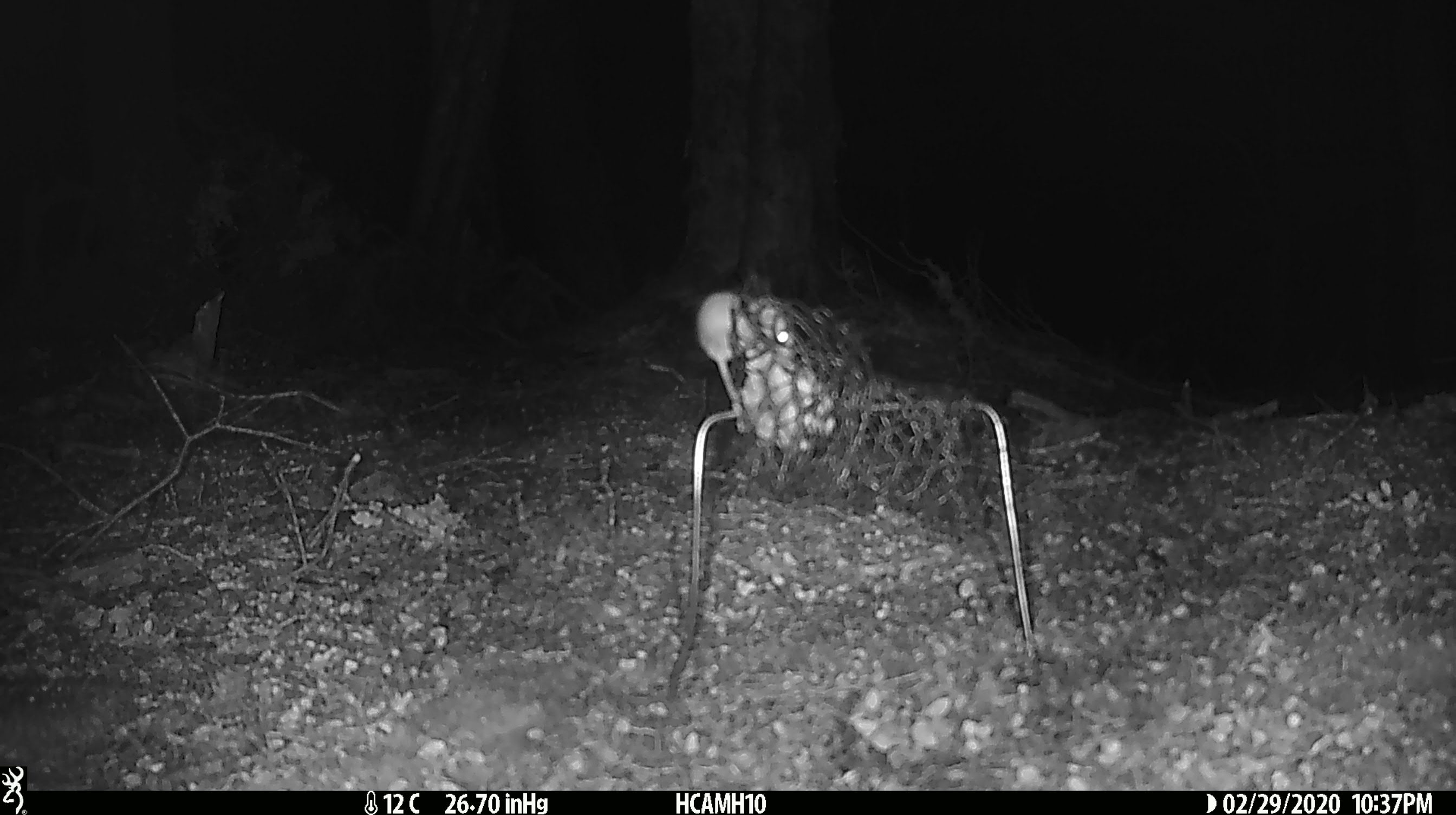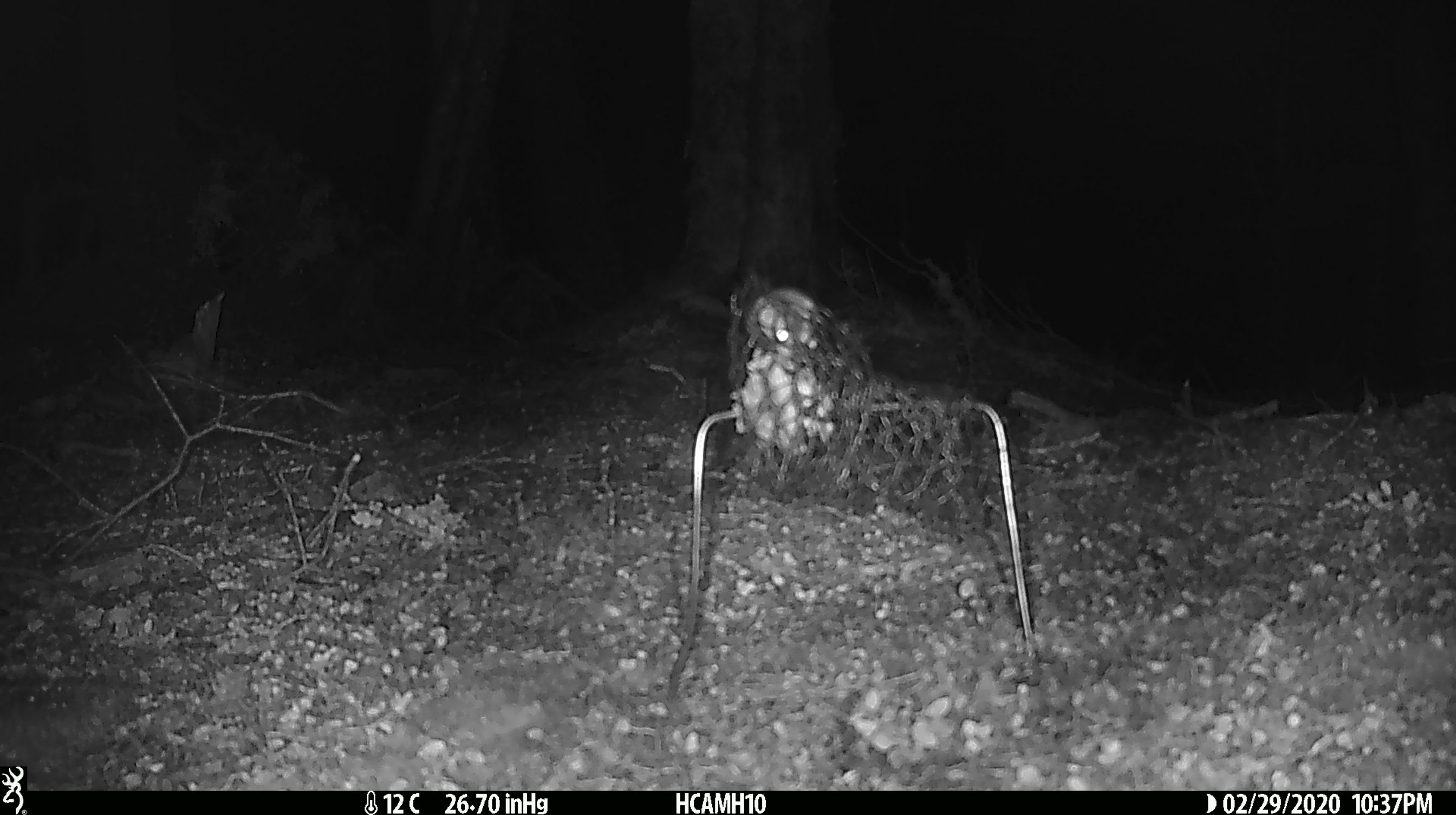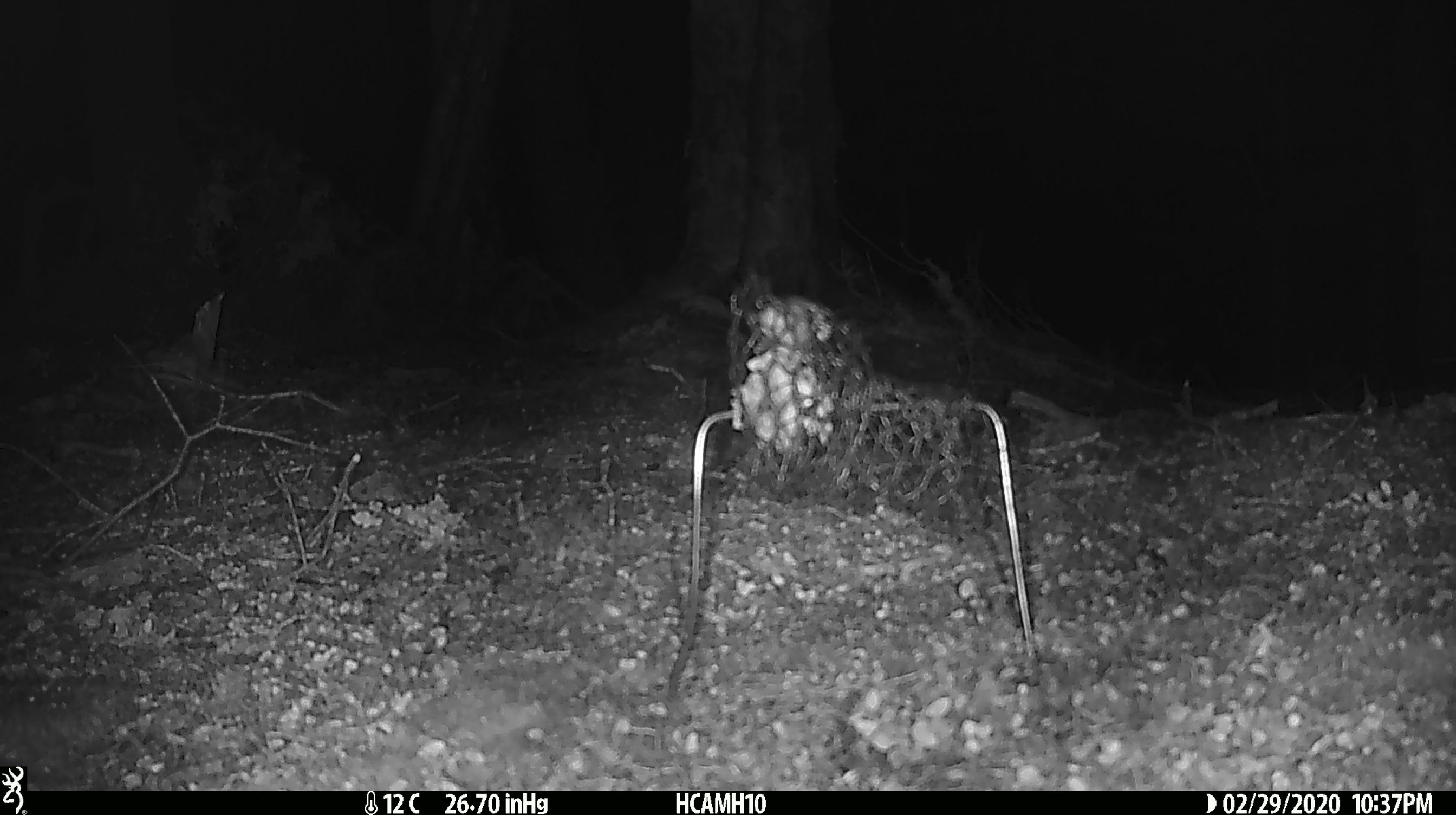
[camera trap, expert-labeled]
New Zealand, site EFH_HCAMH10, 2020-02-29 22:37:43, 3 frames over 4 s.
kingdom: Animalia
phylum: Chordata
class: Mammalia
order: Rodentia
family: Muridae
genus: Mus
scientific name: Mus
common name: mouse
Mouse (Mus).